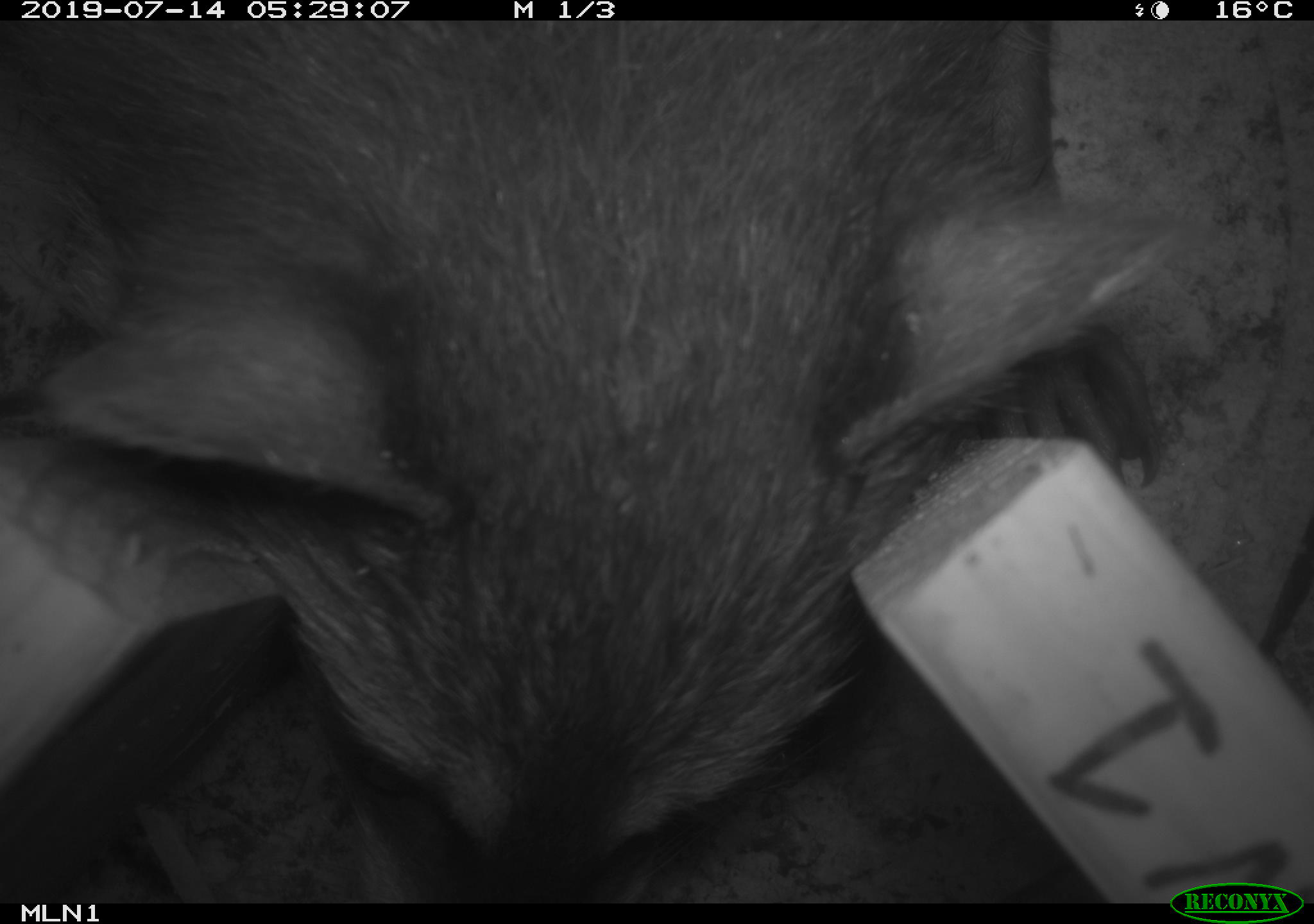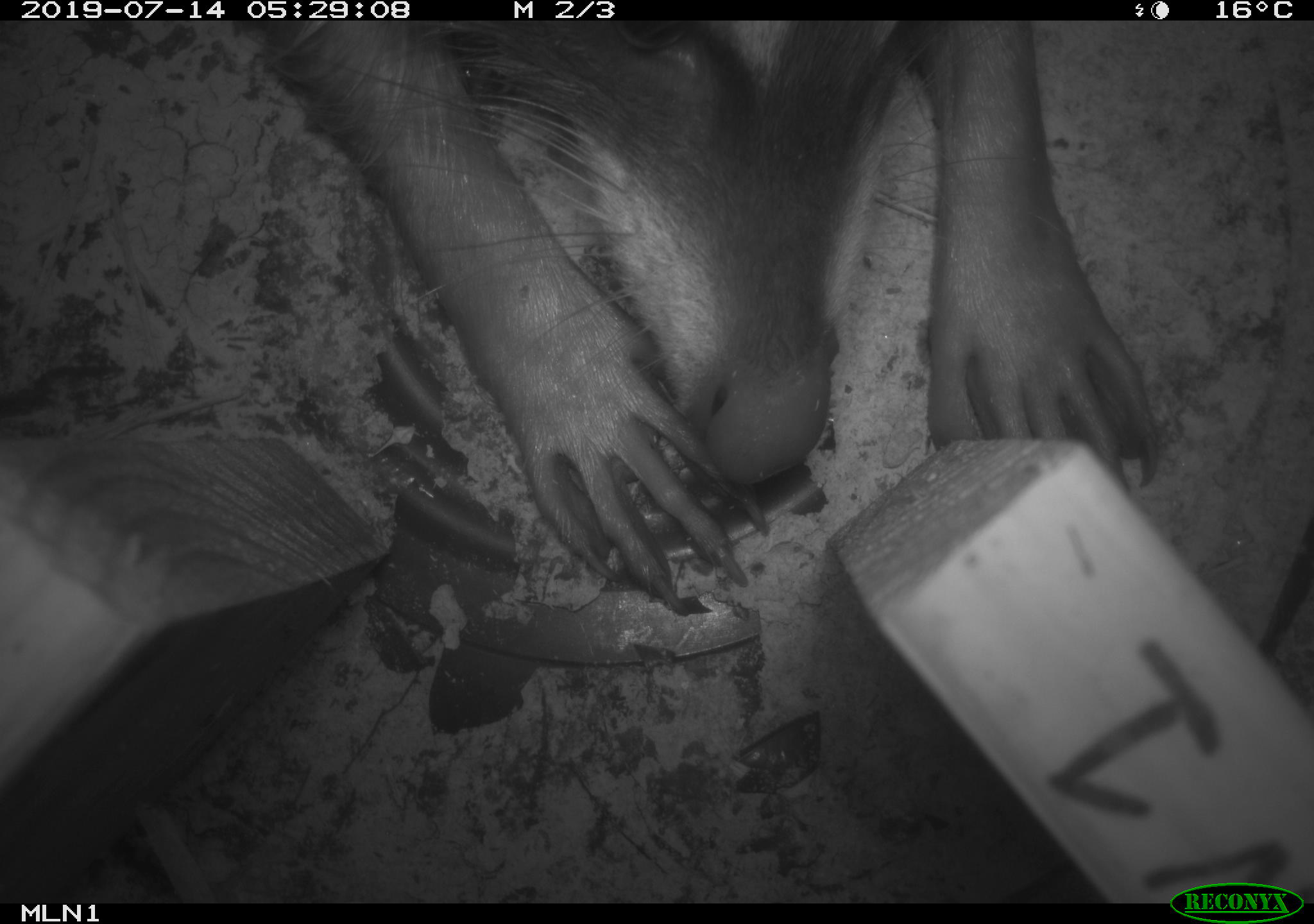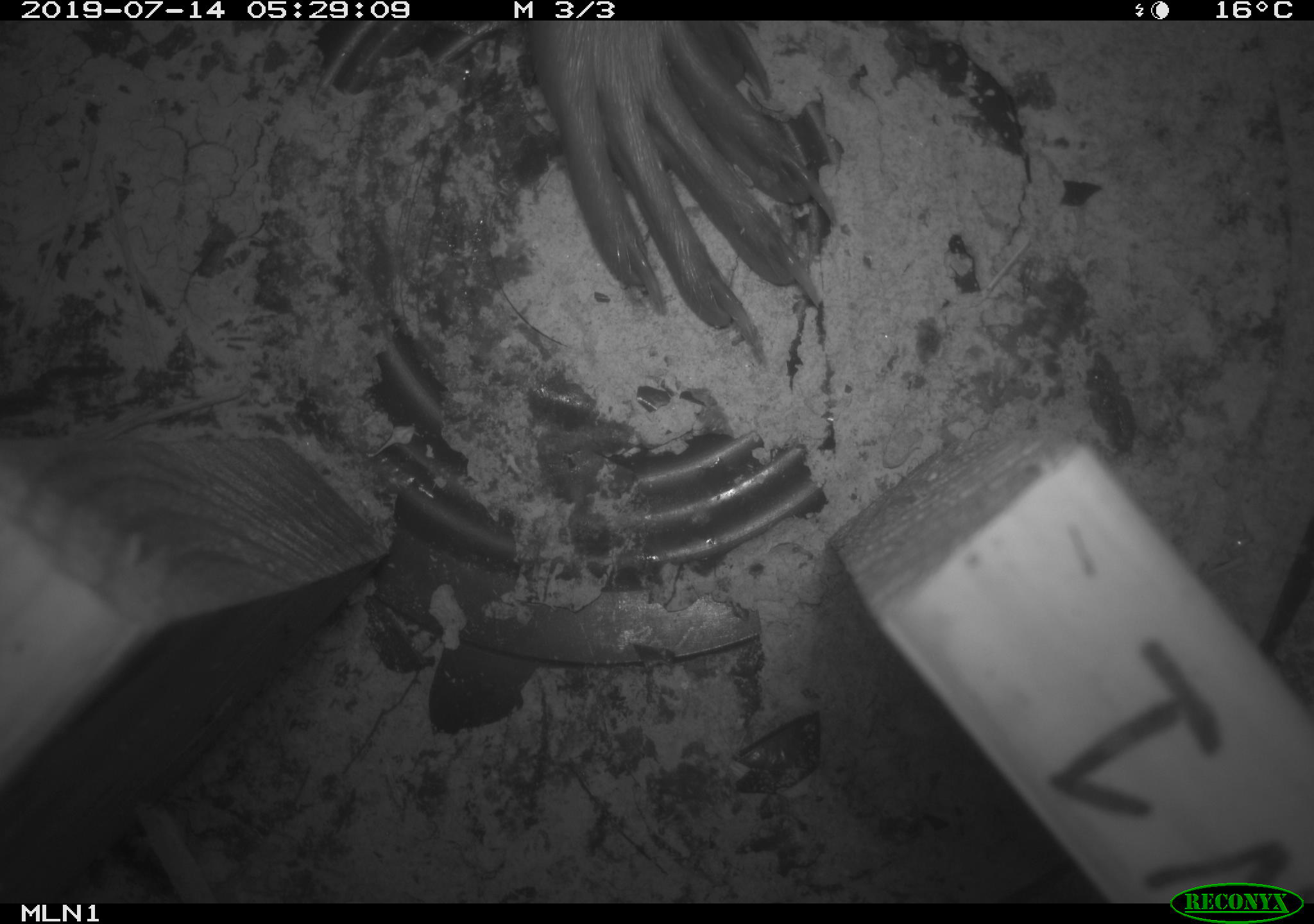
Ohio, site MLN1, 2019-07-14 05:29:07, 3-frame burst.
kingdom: Animalia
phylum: Chordata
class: Mammalia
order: Carnivora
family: Procyonidae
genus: Procyon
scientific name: Procyon lotor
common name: common raccoon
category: raccoon